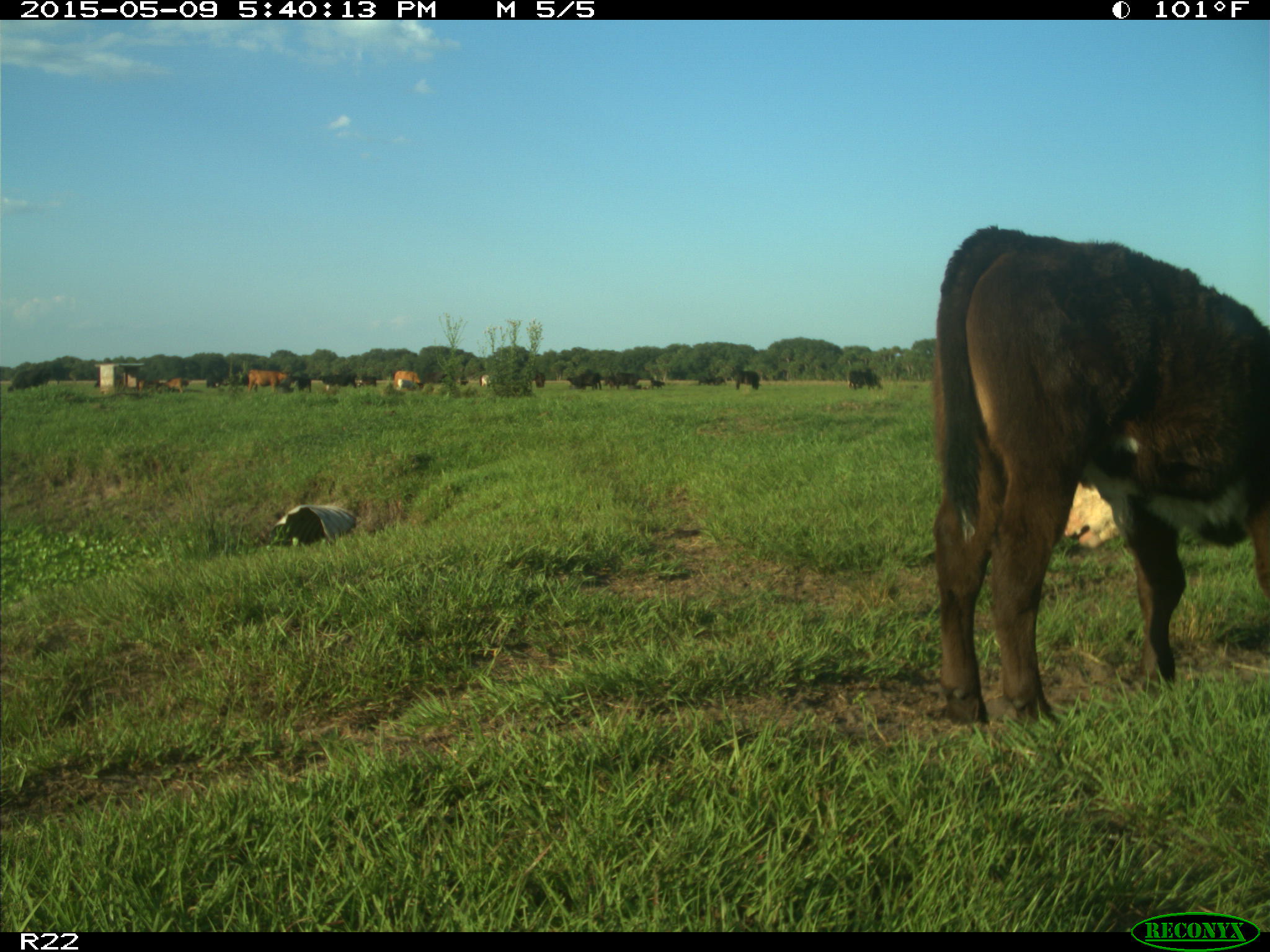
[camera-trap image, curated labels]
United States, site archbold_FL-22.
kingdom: Animalia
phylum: Chordata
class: Mammalia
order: Artiodactyla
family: Bovidae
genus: Bos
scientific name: Bos taurus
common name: domestic cow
Bos taurus (domestic cow).